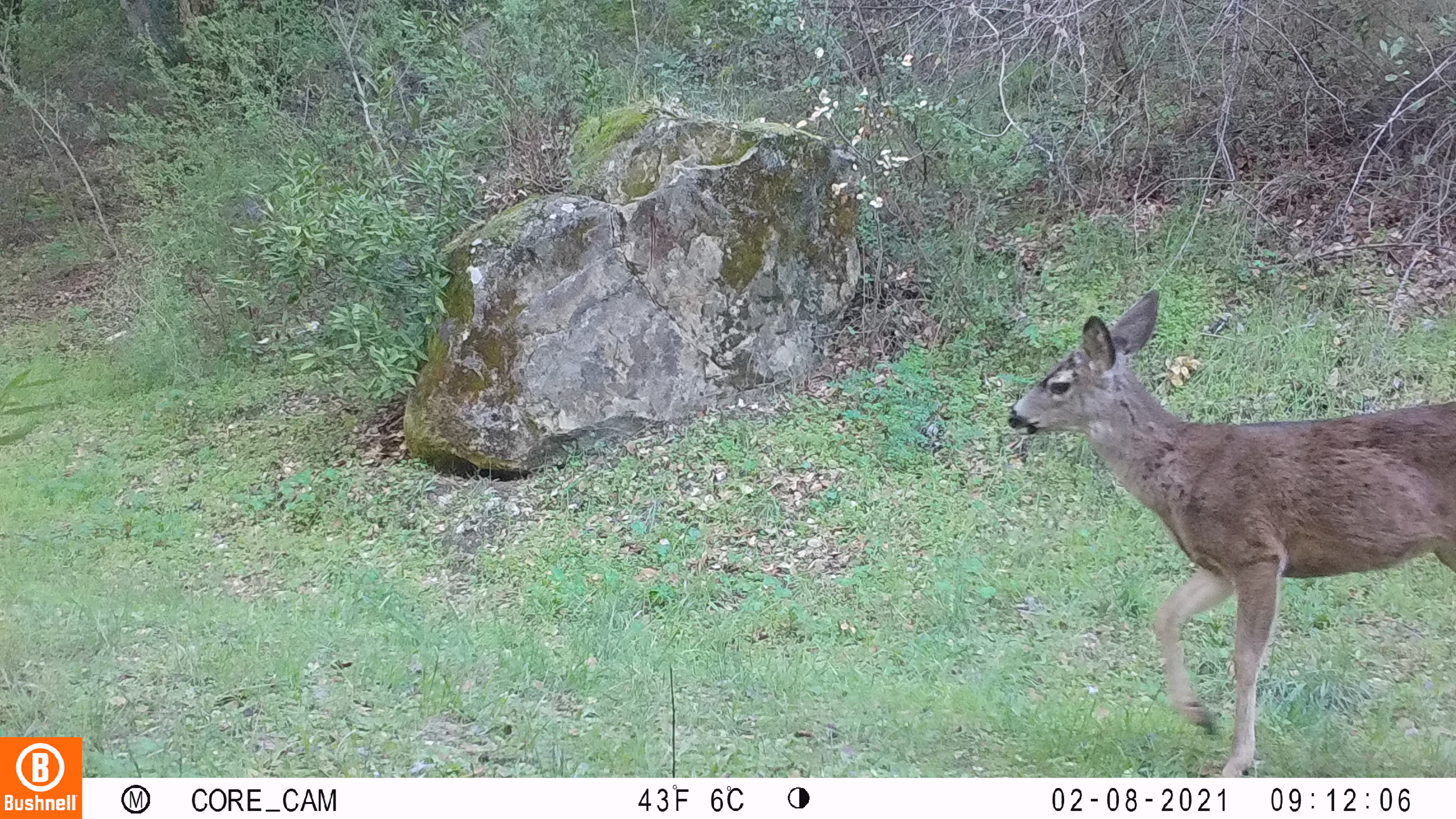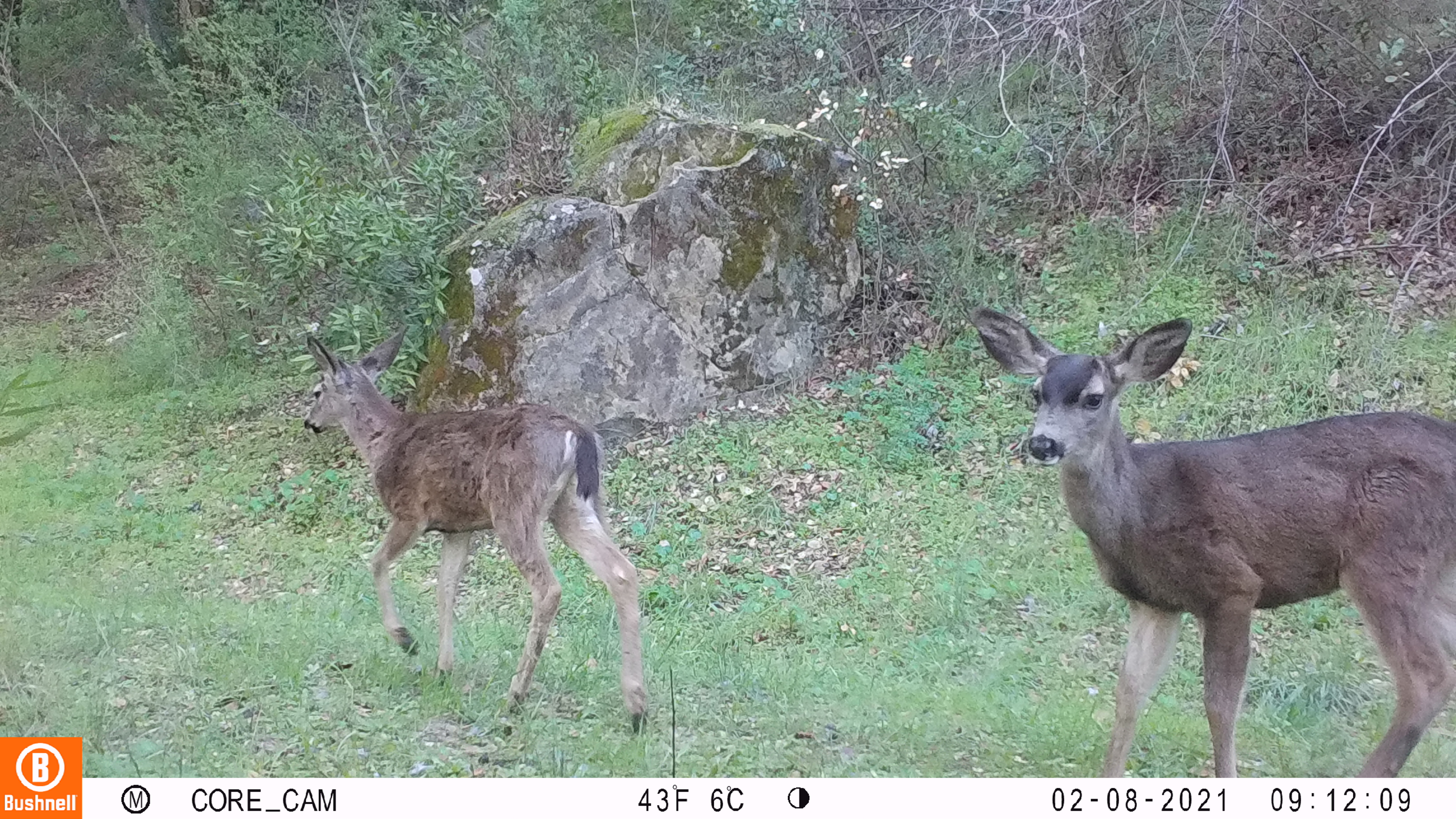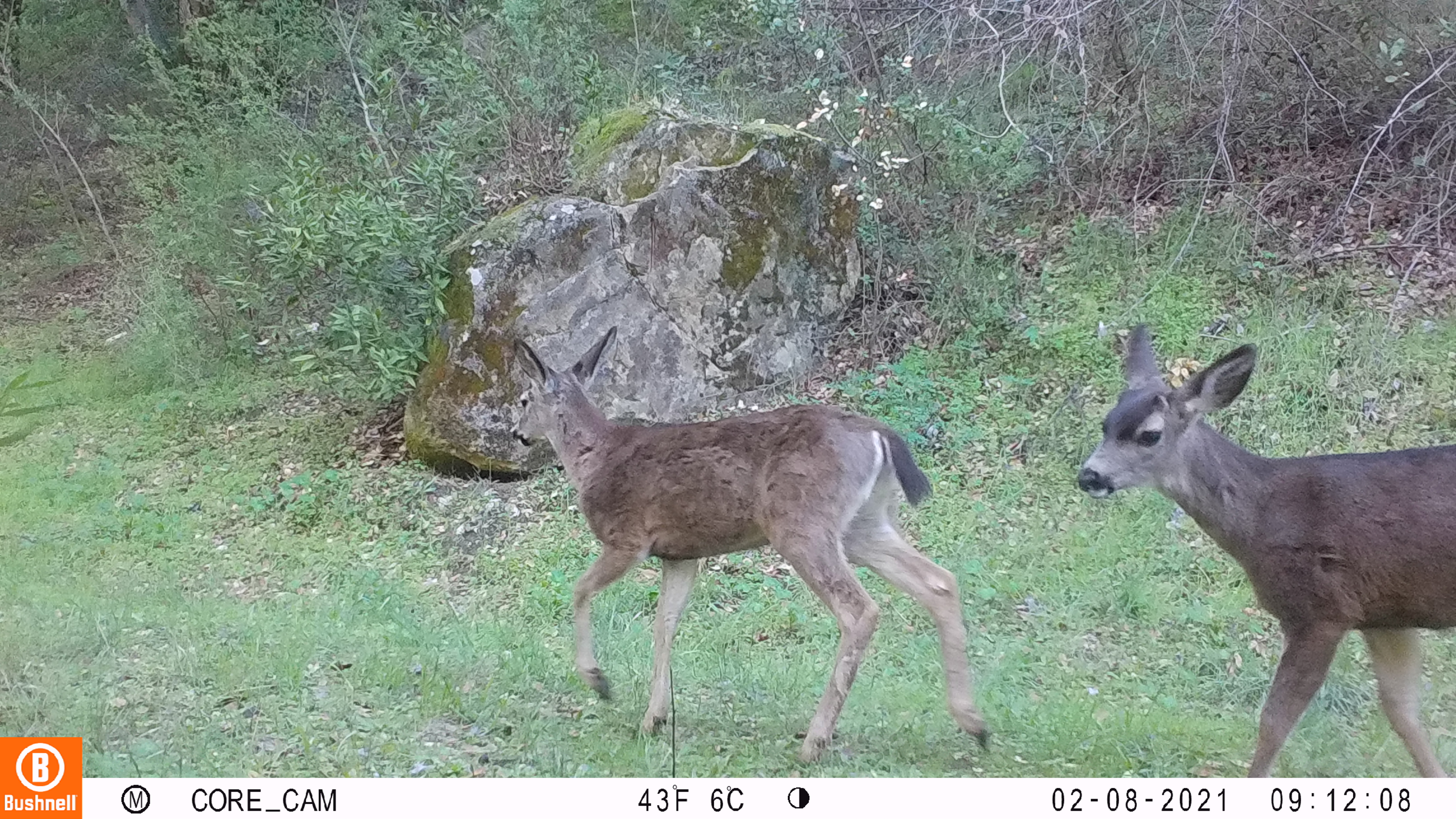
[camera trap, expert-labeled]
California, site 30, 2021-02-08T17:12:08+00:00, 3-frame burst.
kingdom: Animalia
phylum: Chordata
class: Mammalia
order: Artiodactyla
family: Cervidae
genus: Odocoileus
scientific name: Odocoileus hemionus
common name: mule deer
Mule deer (Odocoileus hemionus).